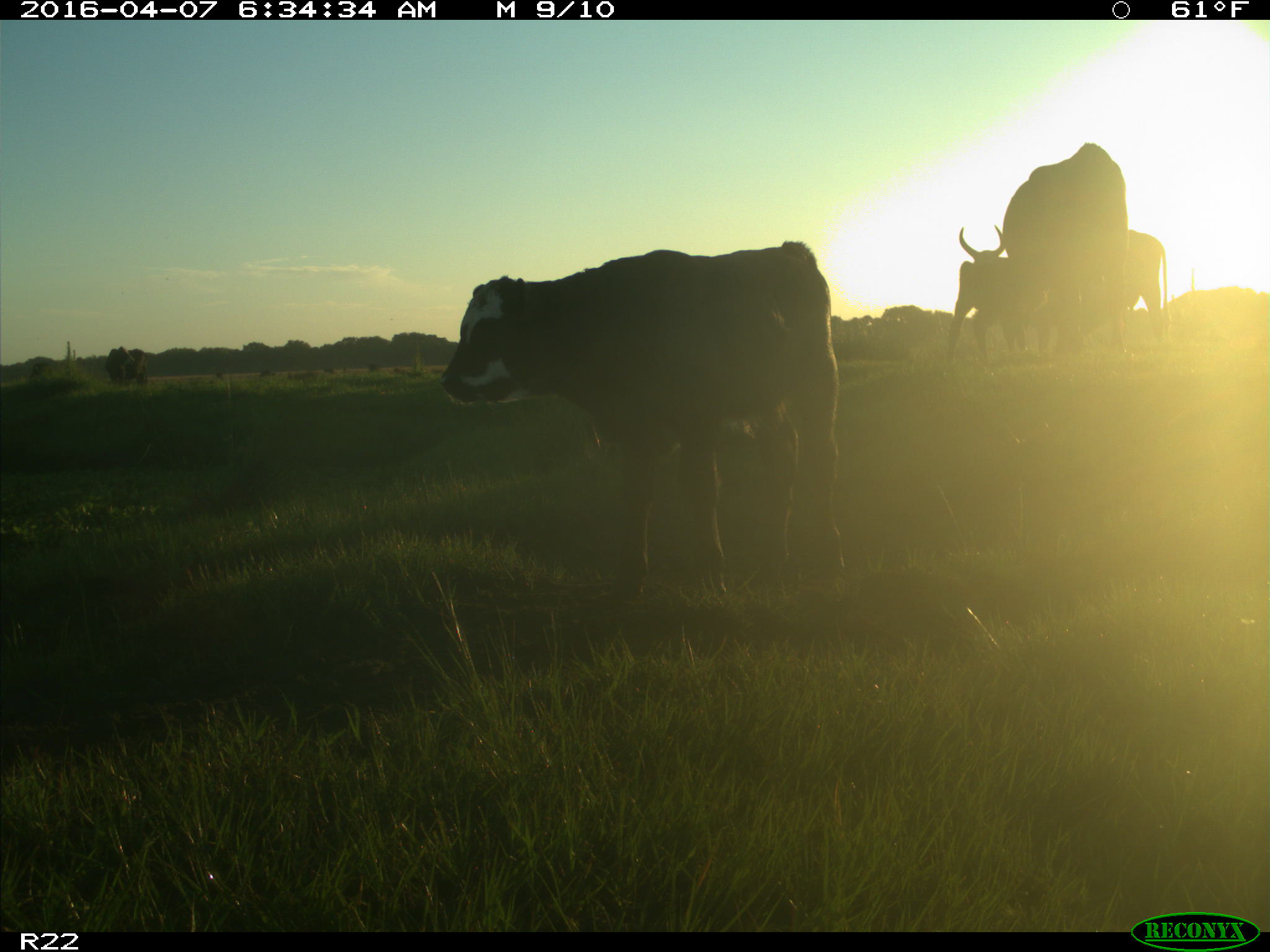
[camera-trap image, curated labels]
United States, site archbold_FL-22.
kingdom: Animalia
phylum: Chordata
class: Mammalia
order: Artiodactyla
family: Bovidae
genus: Bos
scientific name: Bos taurus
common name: domestic cow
Bos taurus (domestic cow).